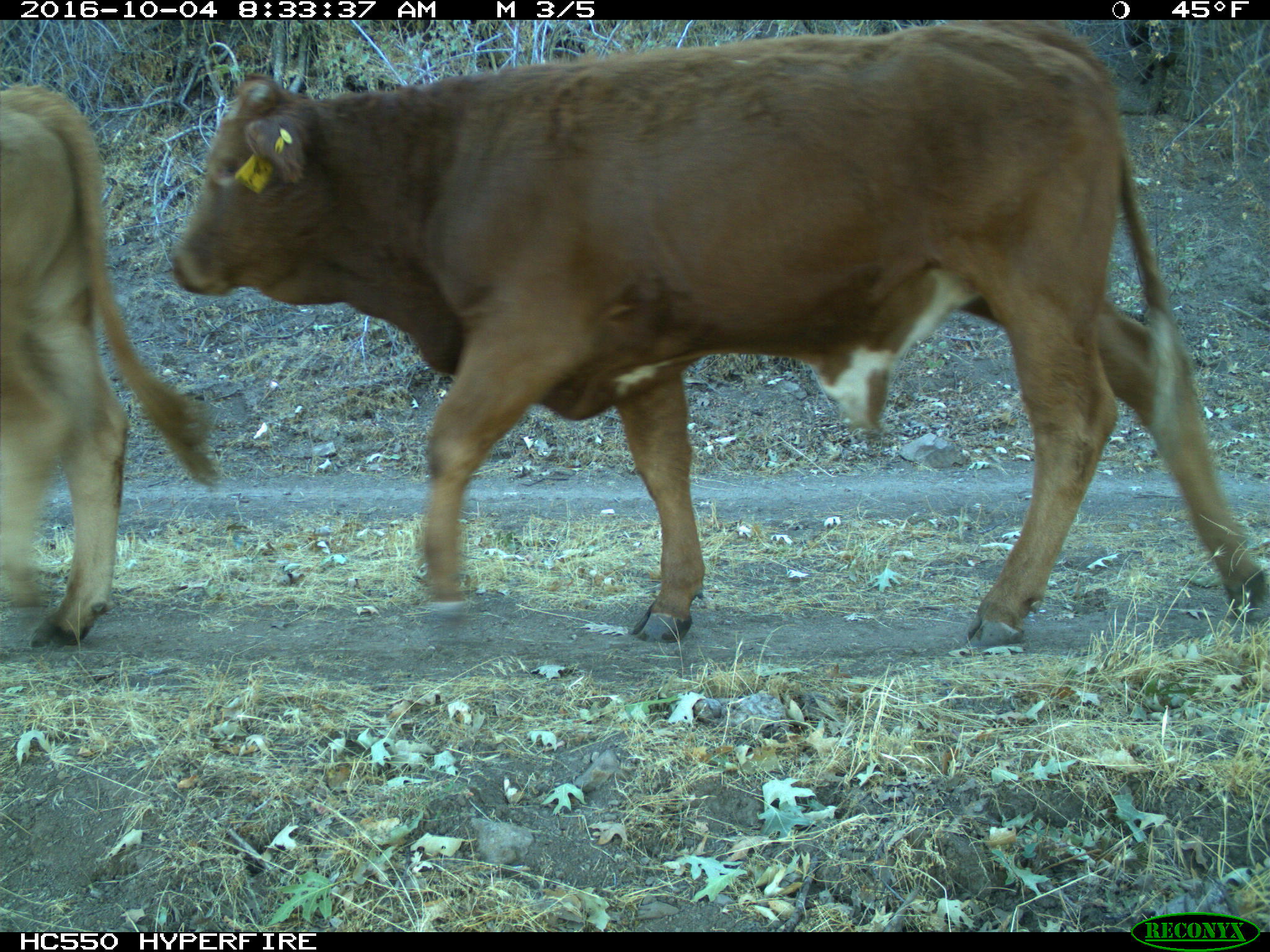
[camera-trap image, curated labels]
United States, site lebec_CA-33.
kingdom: Animalia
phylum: Chordata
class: Mammalia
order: Artiodactyla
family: Bovidae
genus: Bos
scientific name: Bos taurus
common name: domestic cow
Bos taurus (domestic cow).